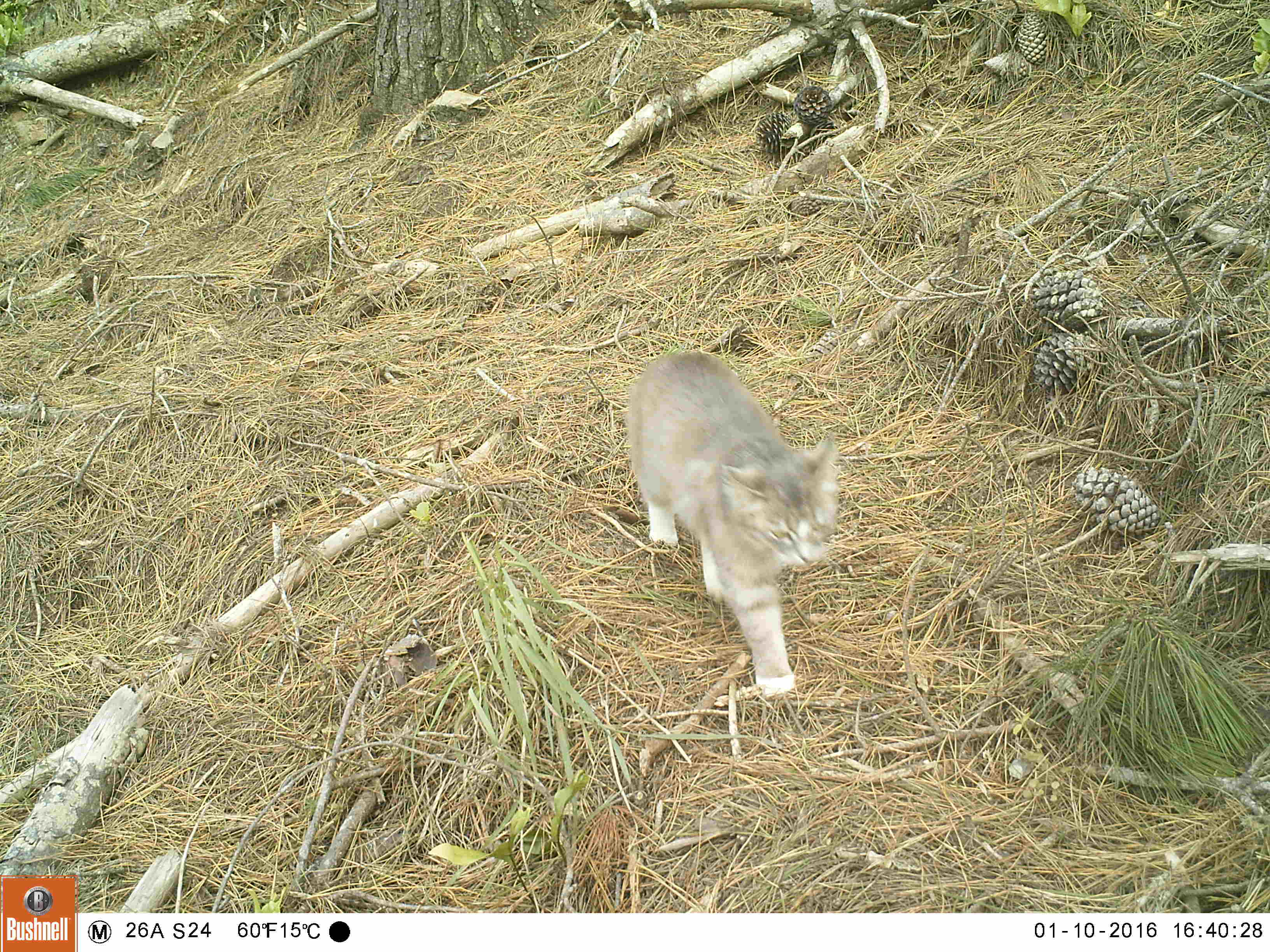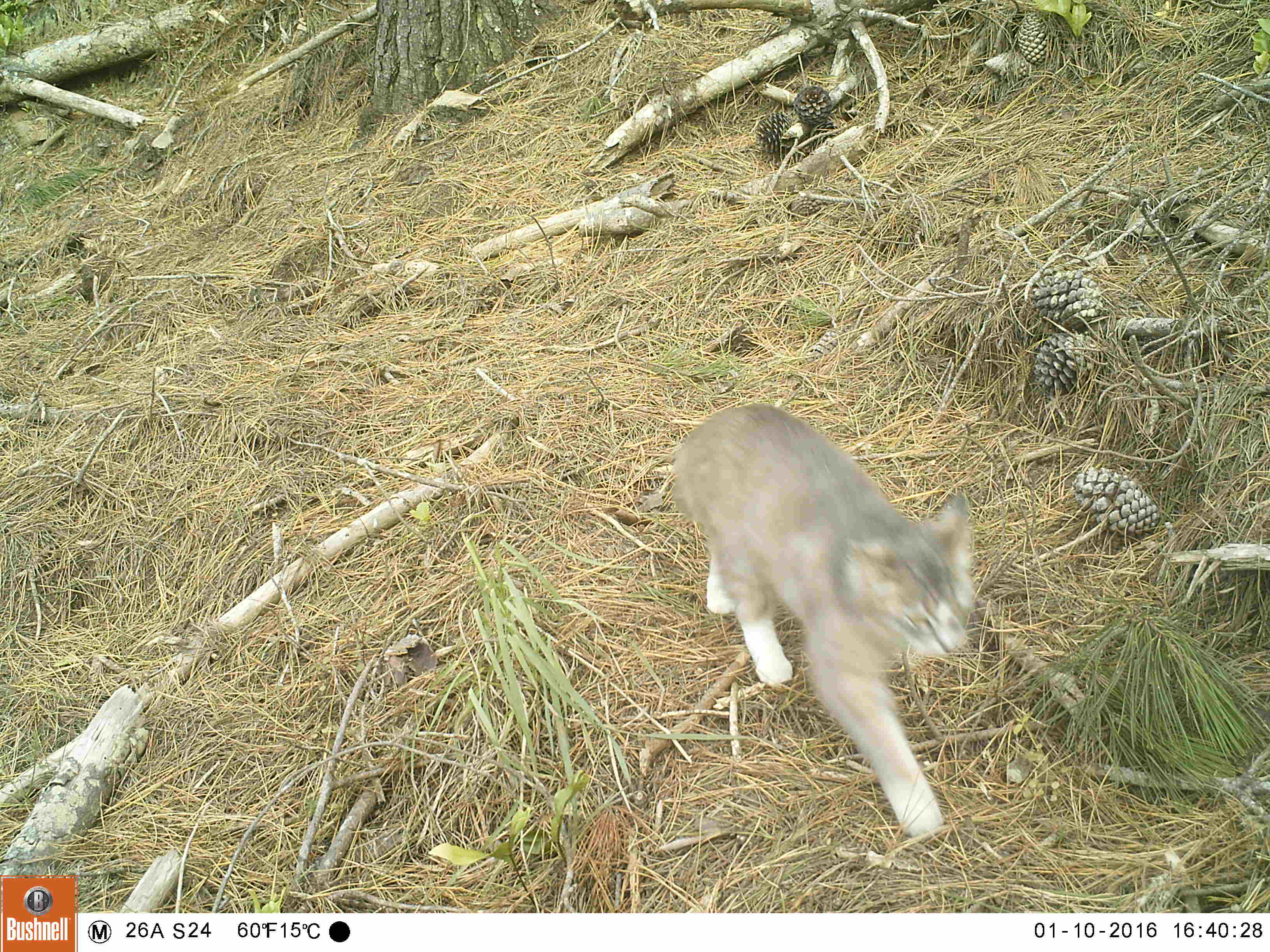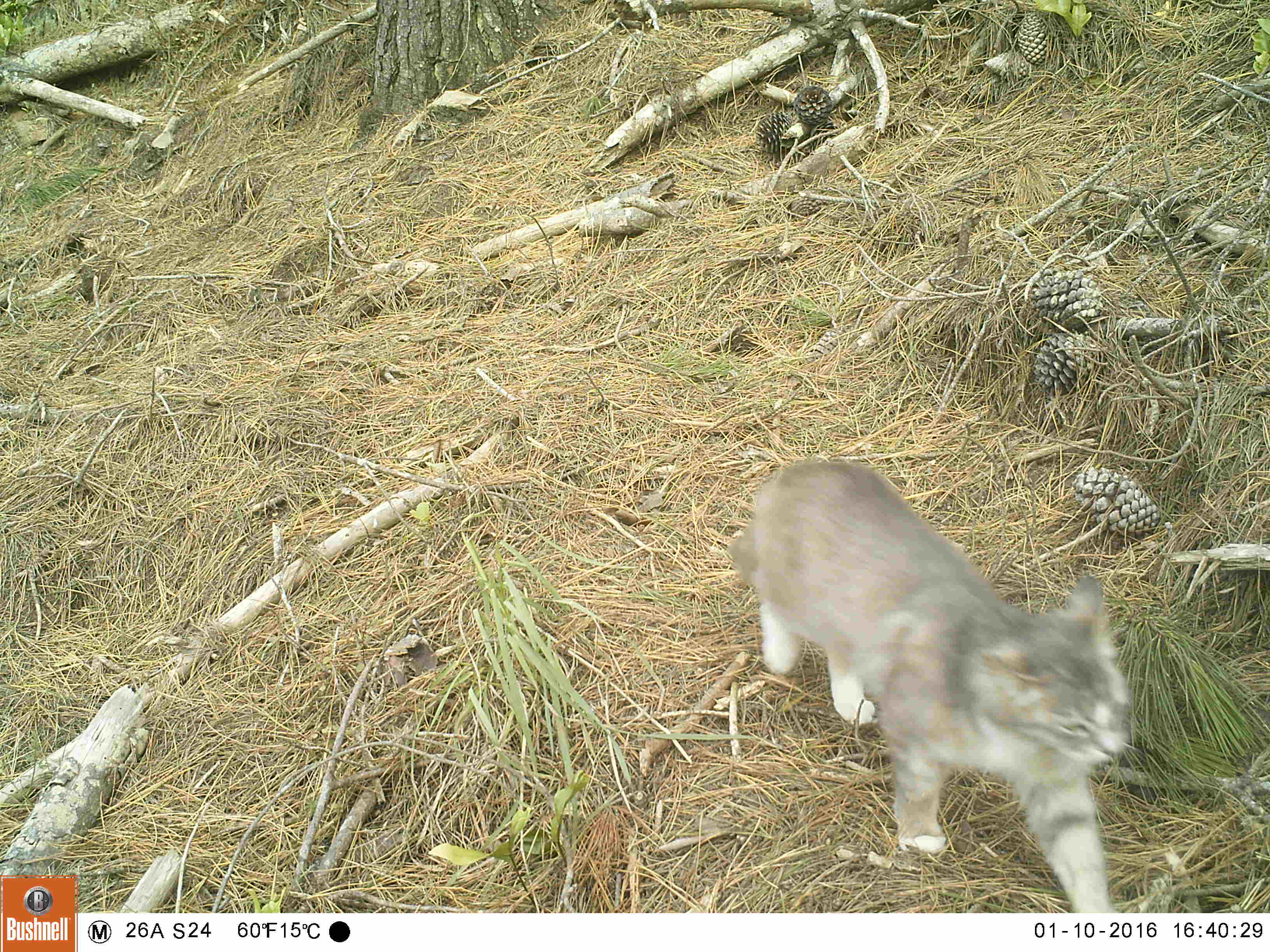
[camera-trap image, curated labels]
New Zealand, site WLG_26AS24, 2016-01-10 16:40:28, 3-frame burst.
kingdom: Animalia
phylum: Chordata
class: Mammalia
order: Carnivora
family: Felidae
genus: Felis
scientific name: Felis catus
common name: domestic cat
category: cat